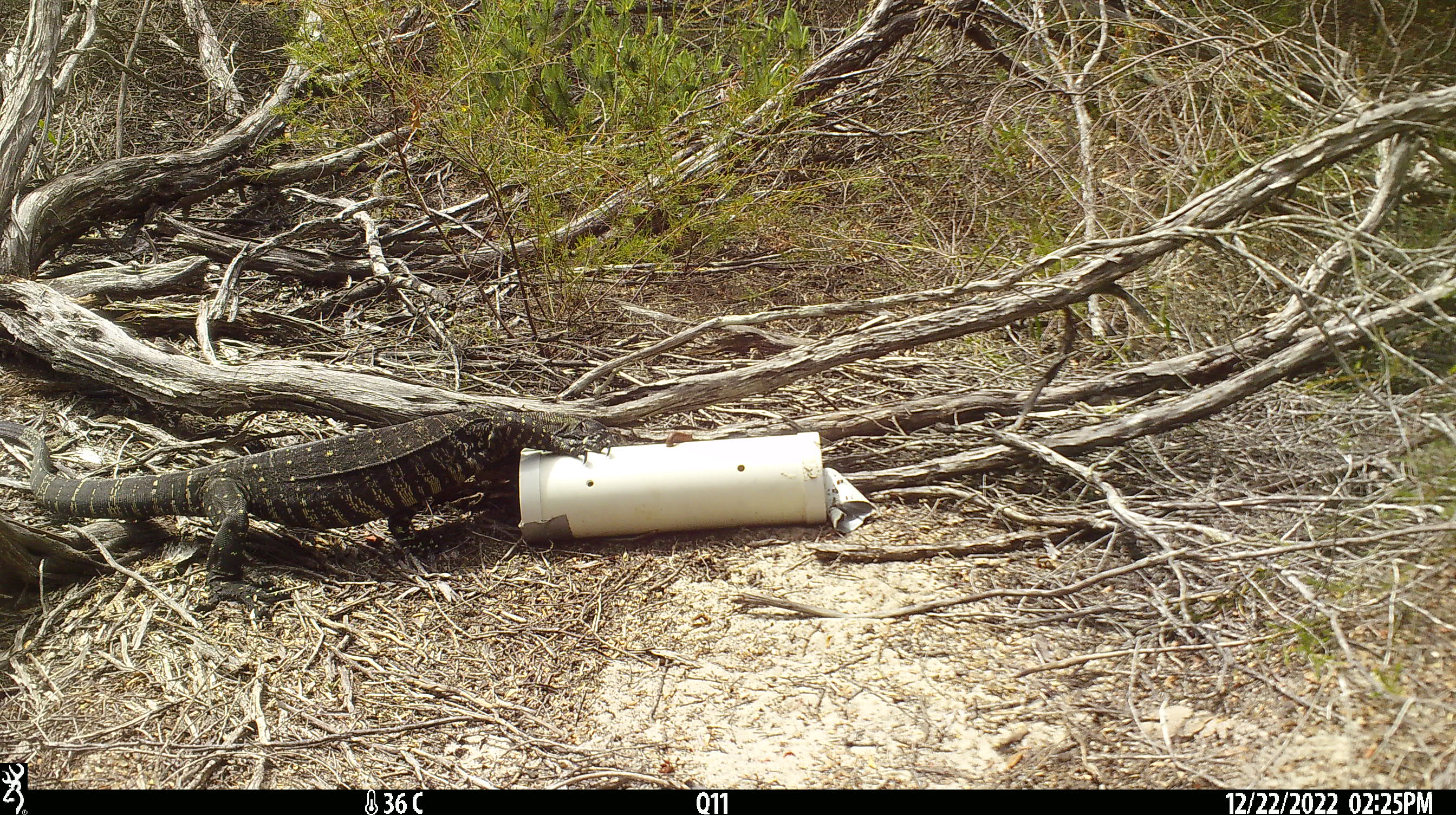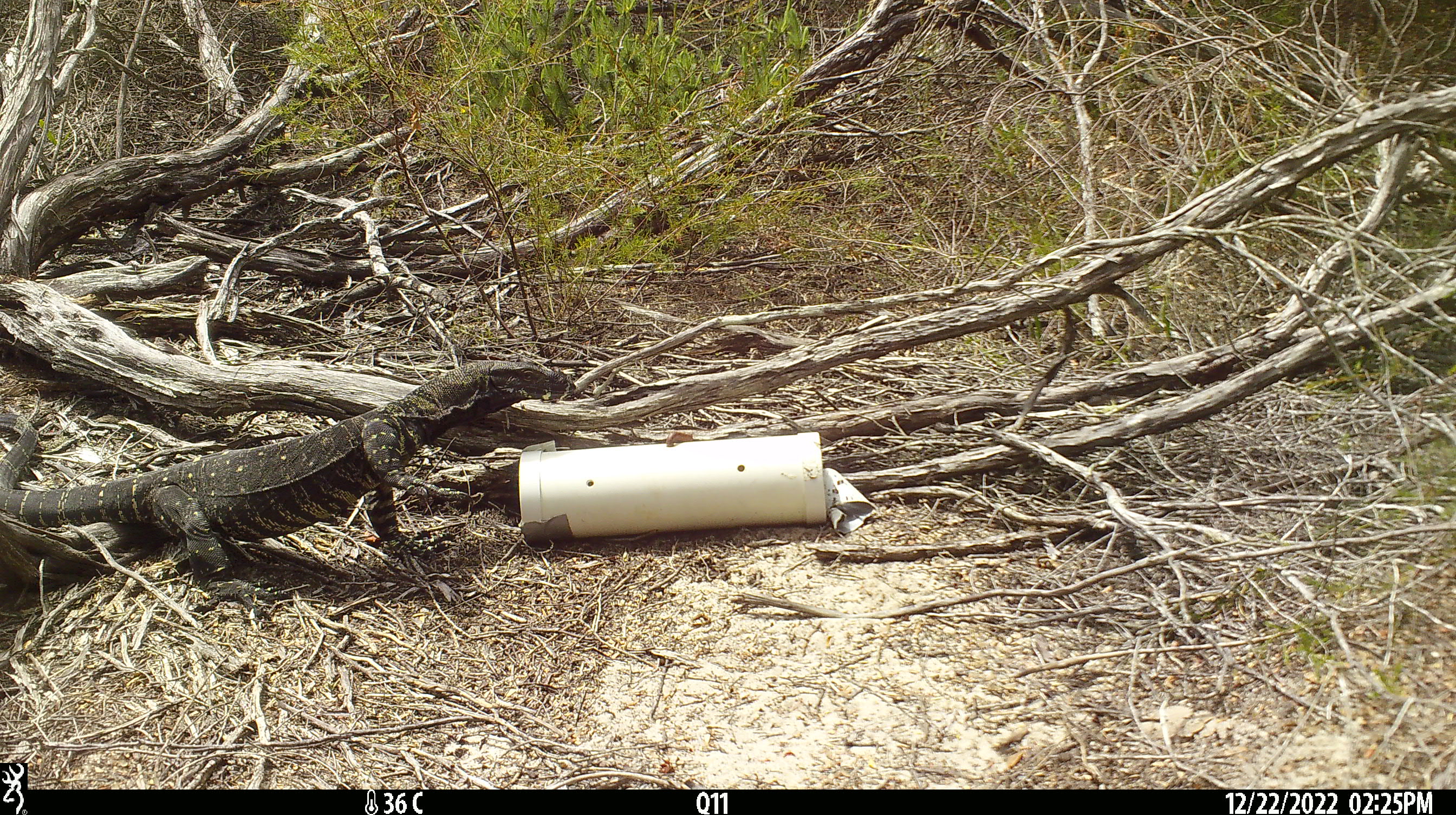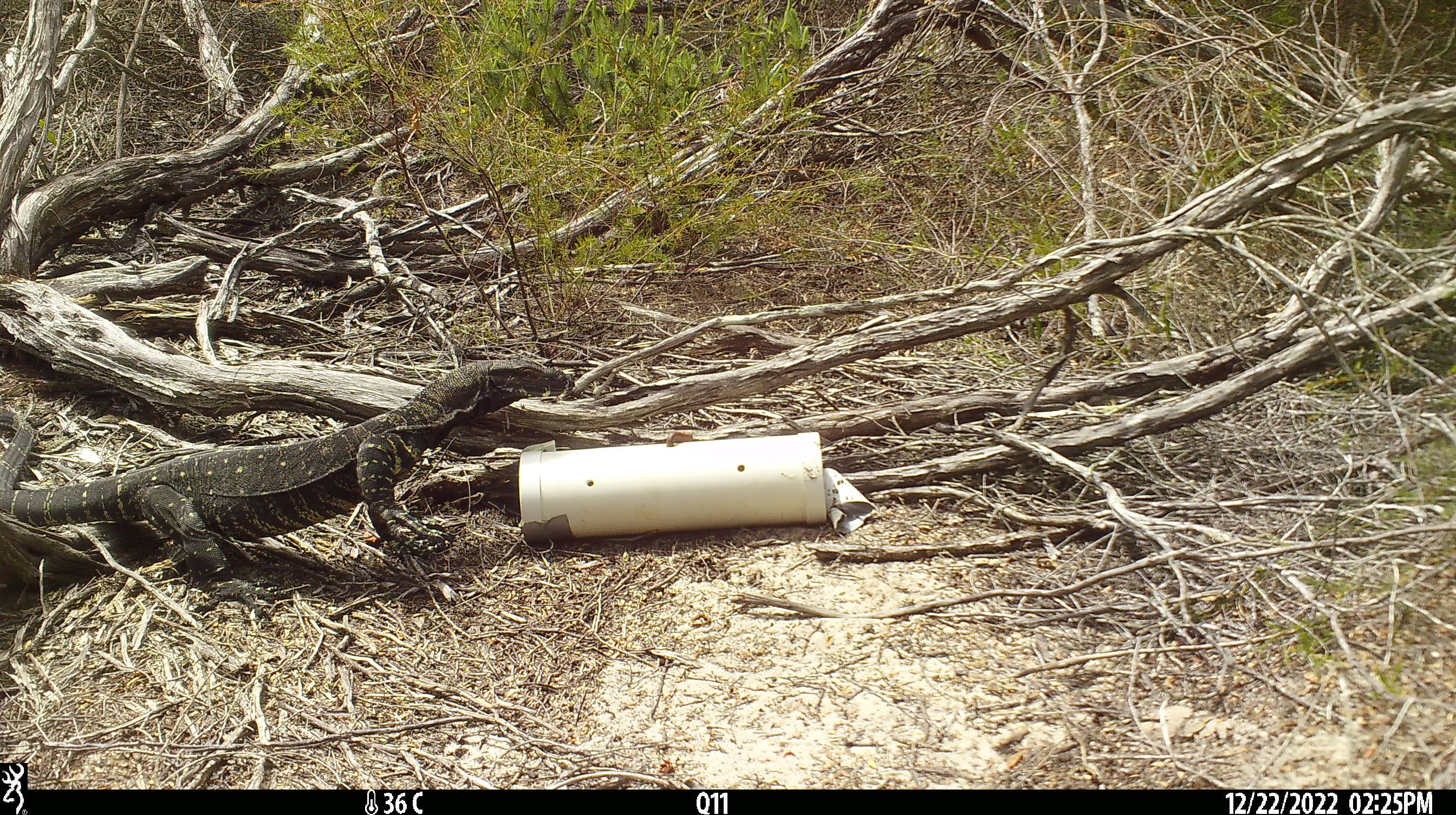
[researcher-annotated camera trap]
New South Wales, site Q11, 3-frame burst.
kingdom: Animalia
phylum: Chordata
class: Reptilia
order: Squamata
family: Varanidae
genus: Varanus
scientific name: Varanus varius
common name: lace monitor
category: goanna